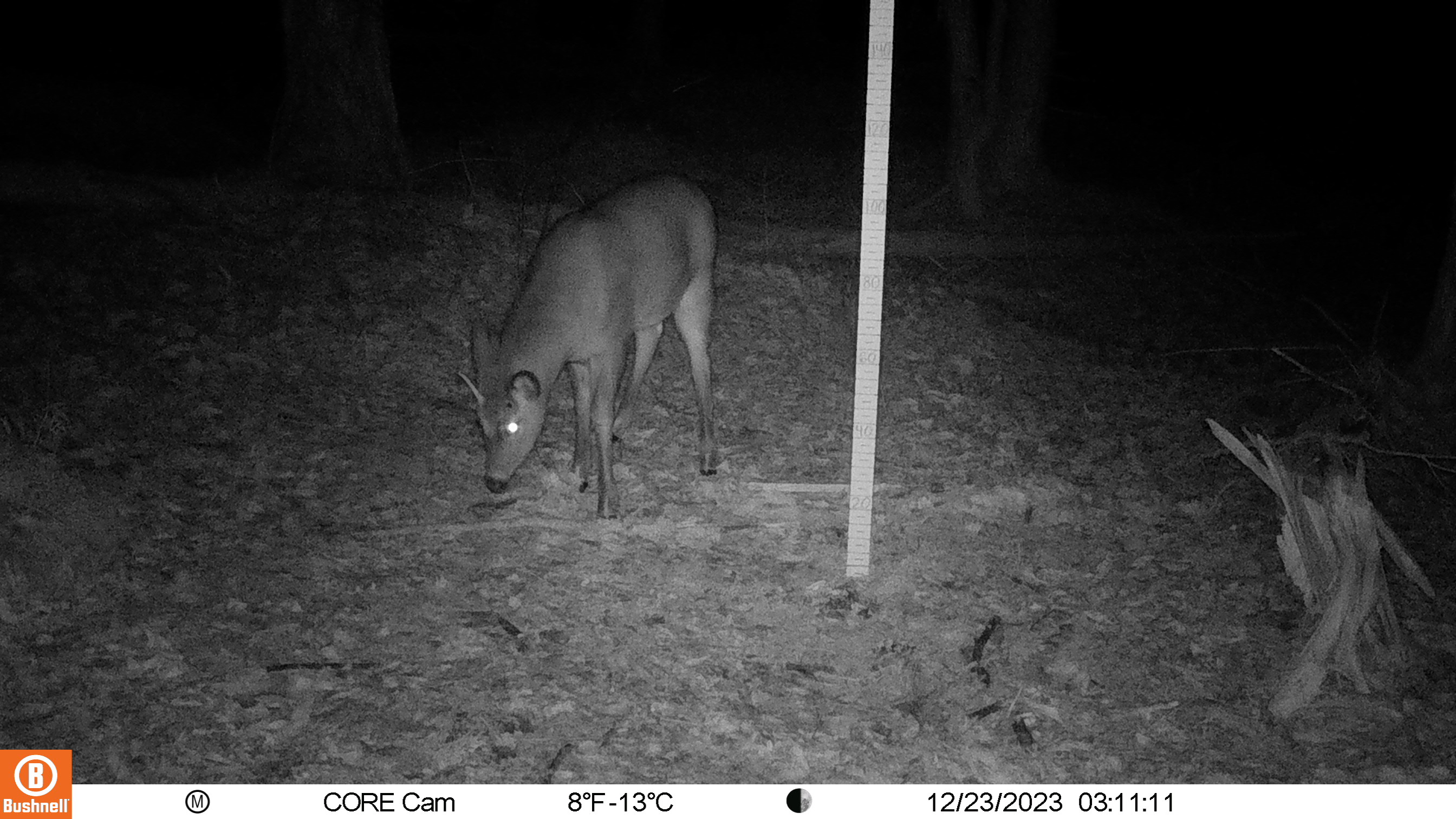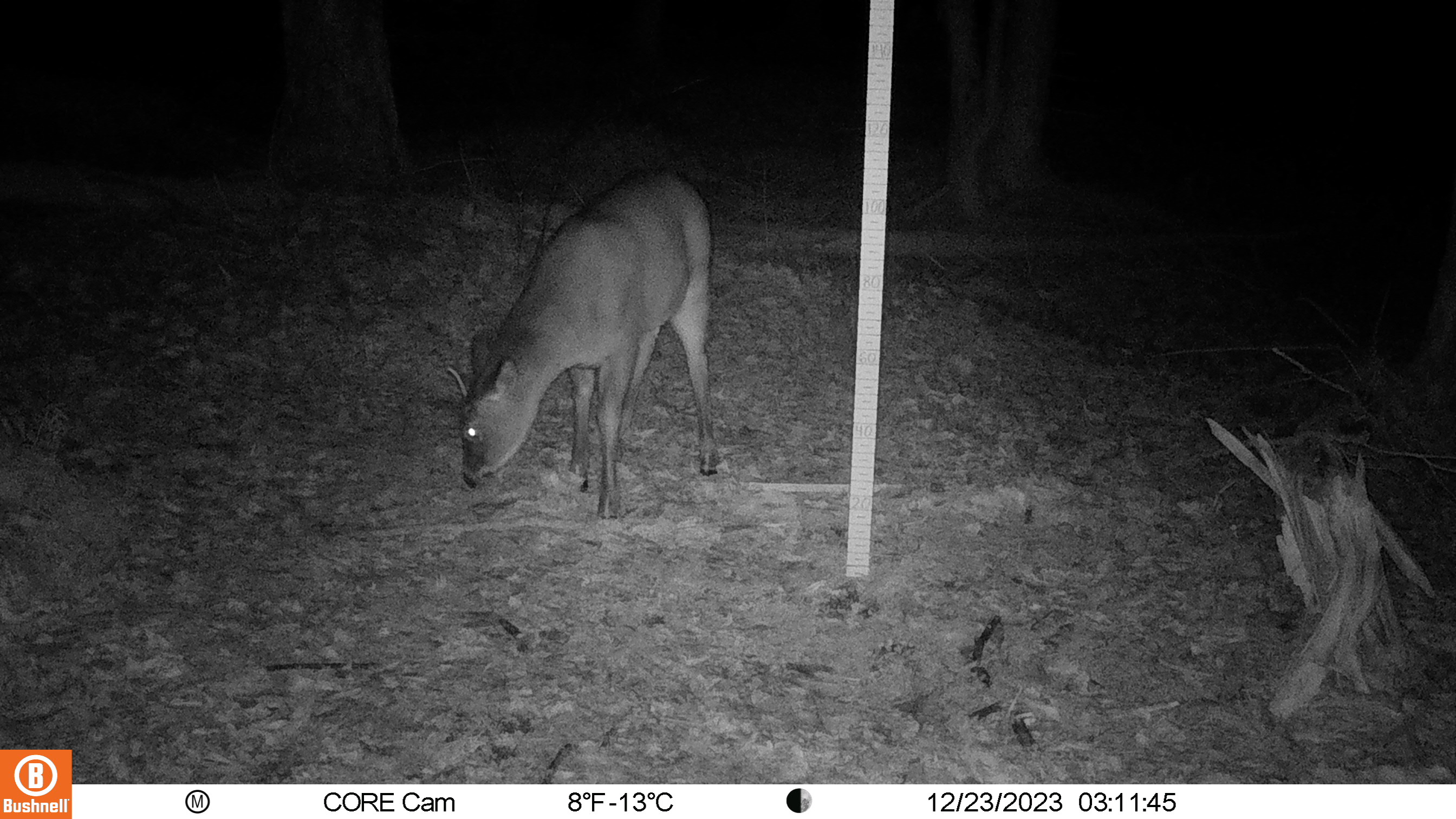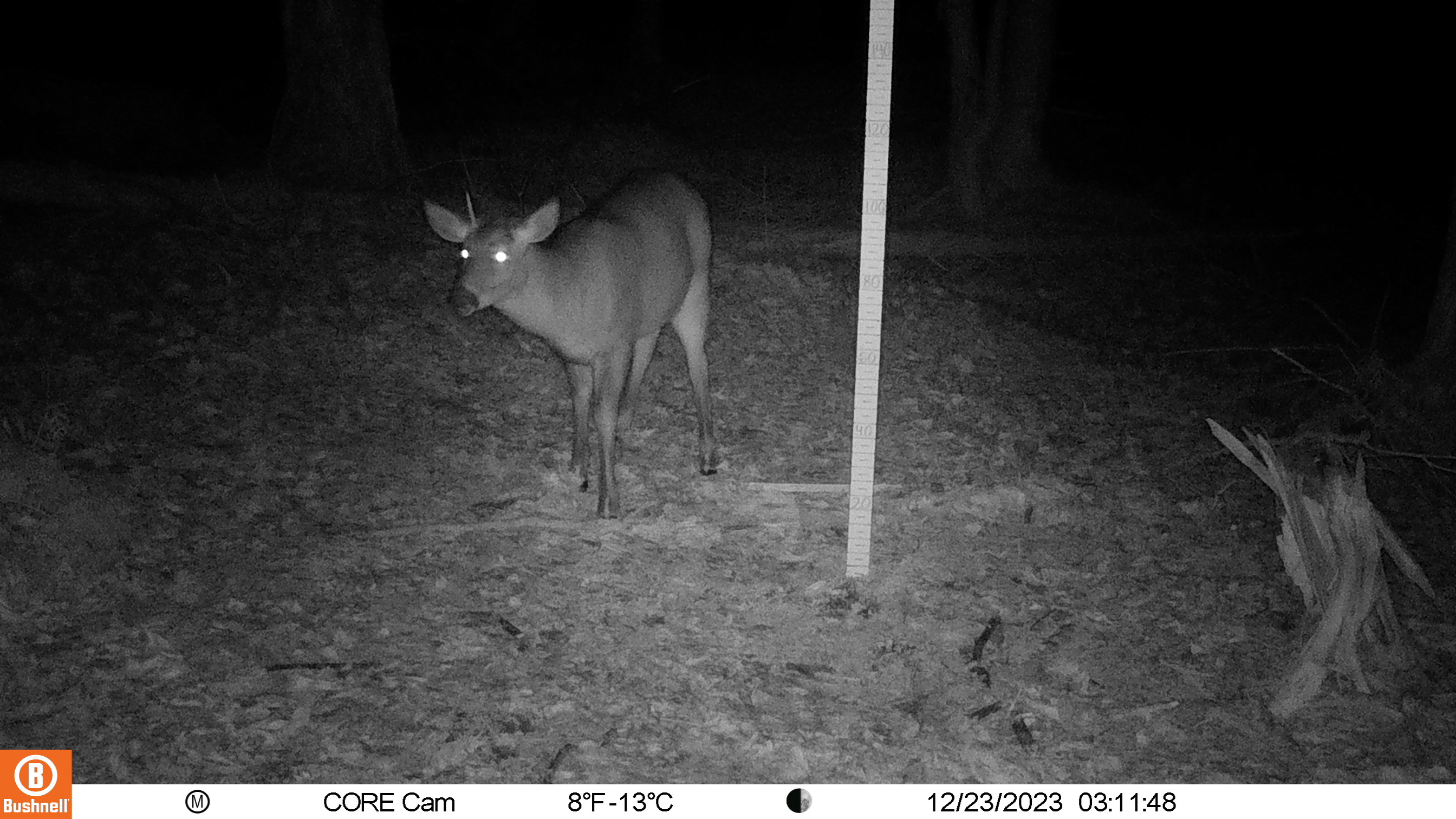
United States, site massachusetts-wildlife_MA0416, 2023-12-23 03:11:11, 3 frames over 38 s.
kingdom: Animalia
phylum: Chordata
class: Mammalia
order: Artiodactyla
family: Cervidae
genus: Odocoileus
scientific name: Odocoileus virginianus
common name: white-tailed deer